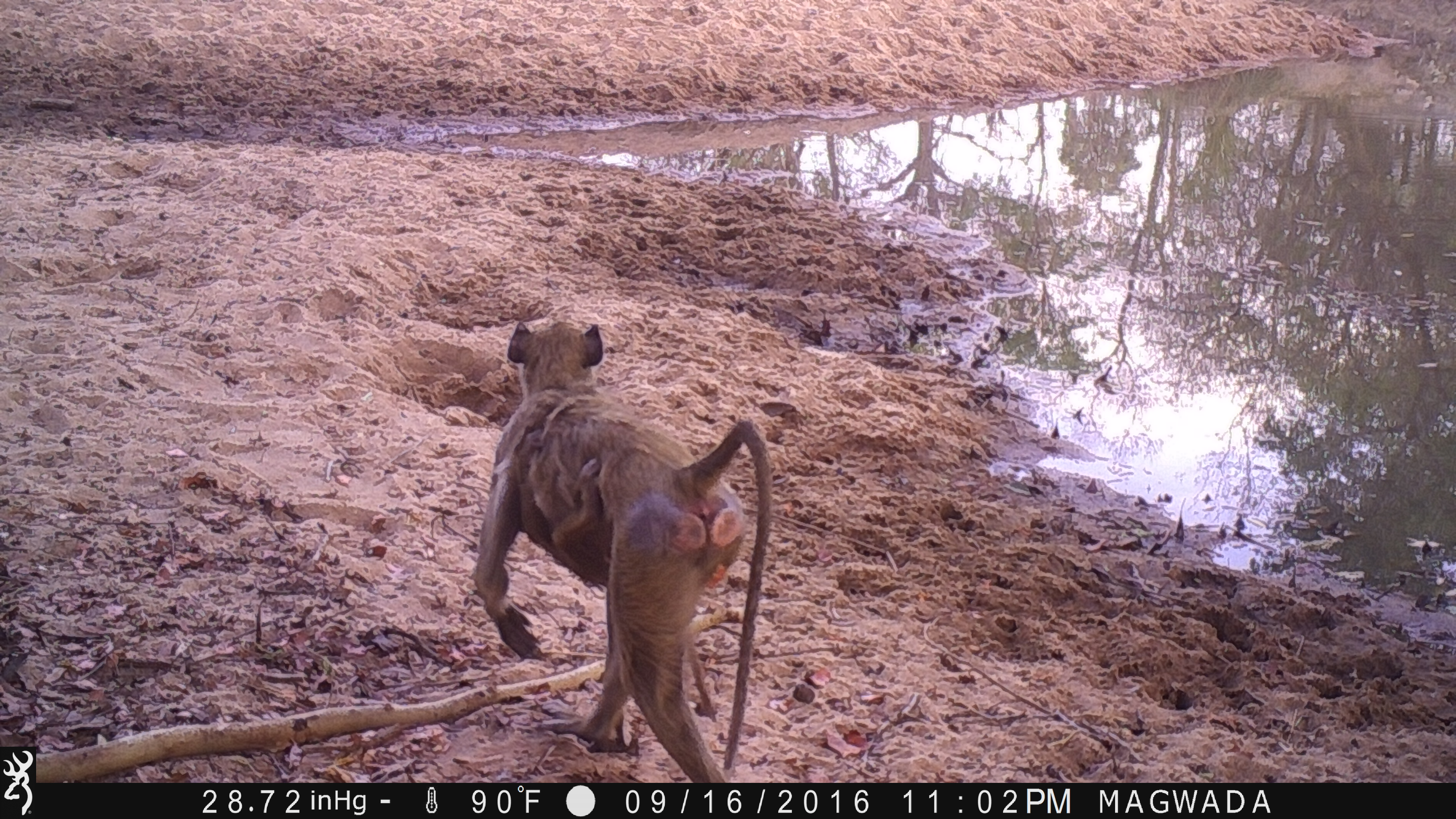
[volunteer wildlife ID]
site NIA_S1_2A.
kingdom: Animalia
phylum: Chordata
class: Mammalia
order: Primates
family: Cercopithecidae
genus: Papio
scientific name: Papio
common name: baboon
Baboon (Papio), count 2. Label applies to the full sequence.